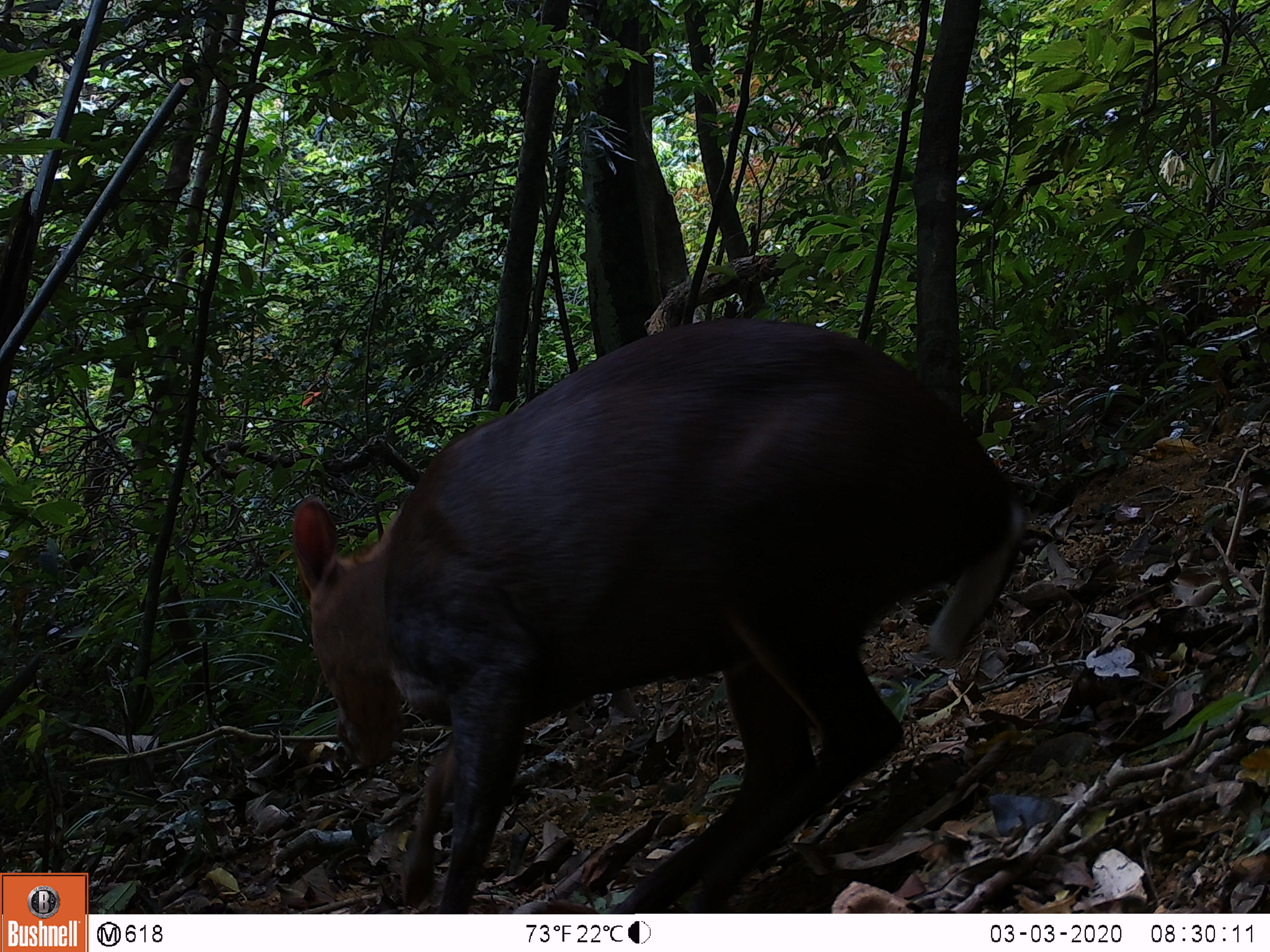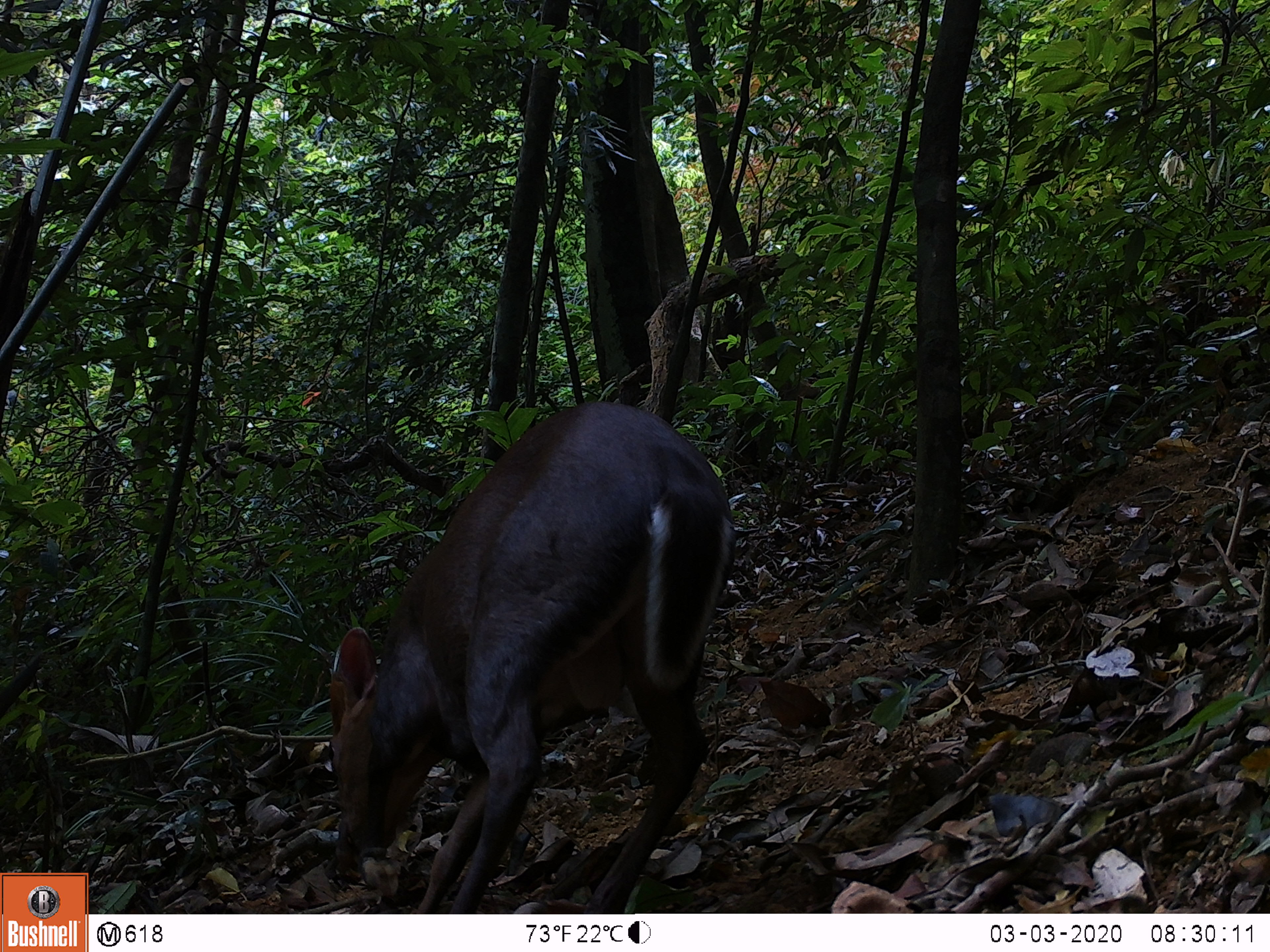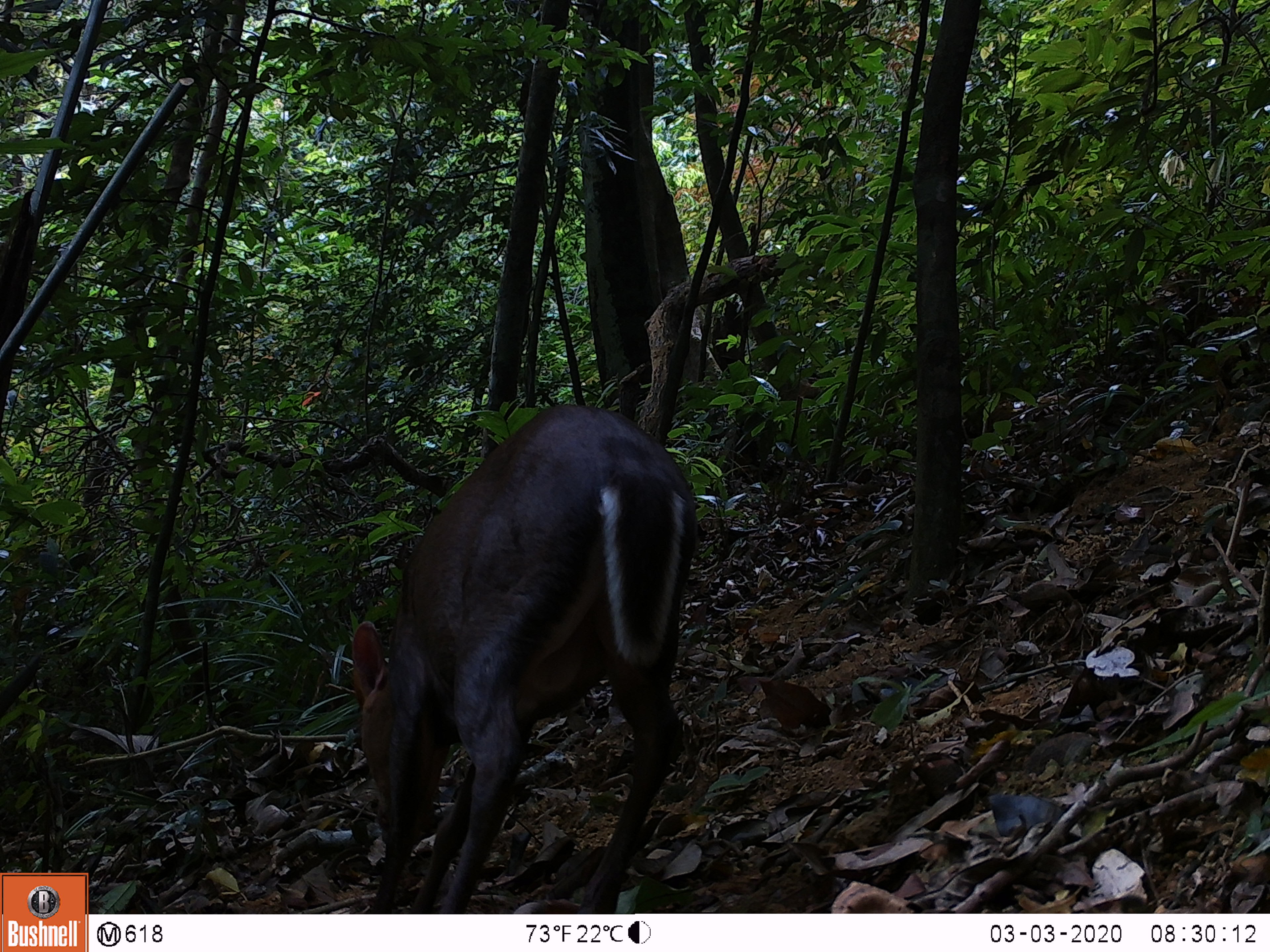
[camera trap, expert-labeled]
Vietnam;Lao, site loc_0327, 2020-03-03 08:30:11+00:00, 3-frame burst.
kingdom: Animalia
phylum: Chordata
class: Mammalia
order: Artiodactyla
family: Cervidae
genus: Muntiacus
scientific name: Muntiacus rooseveltorum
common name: roosevelt's muntjac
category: roosevelts muntjac group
Roosevelts muntjac group (roosevelt's muntjac) (Muntiacus rooseveltorum). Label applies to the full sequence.